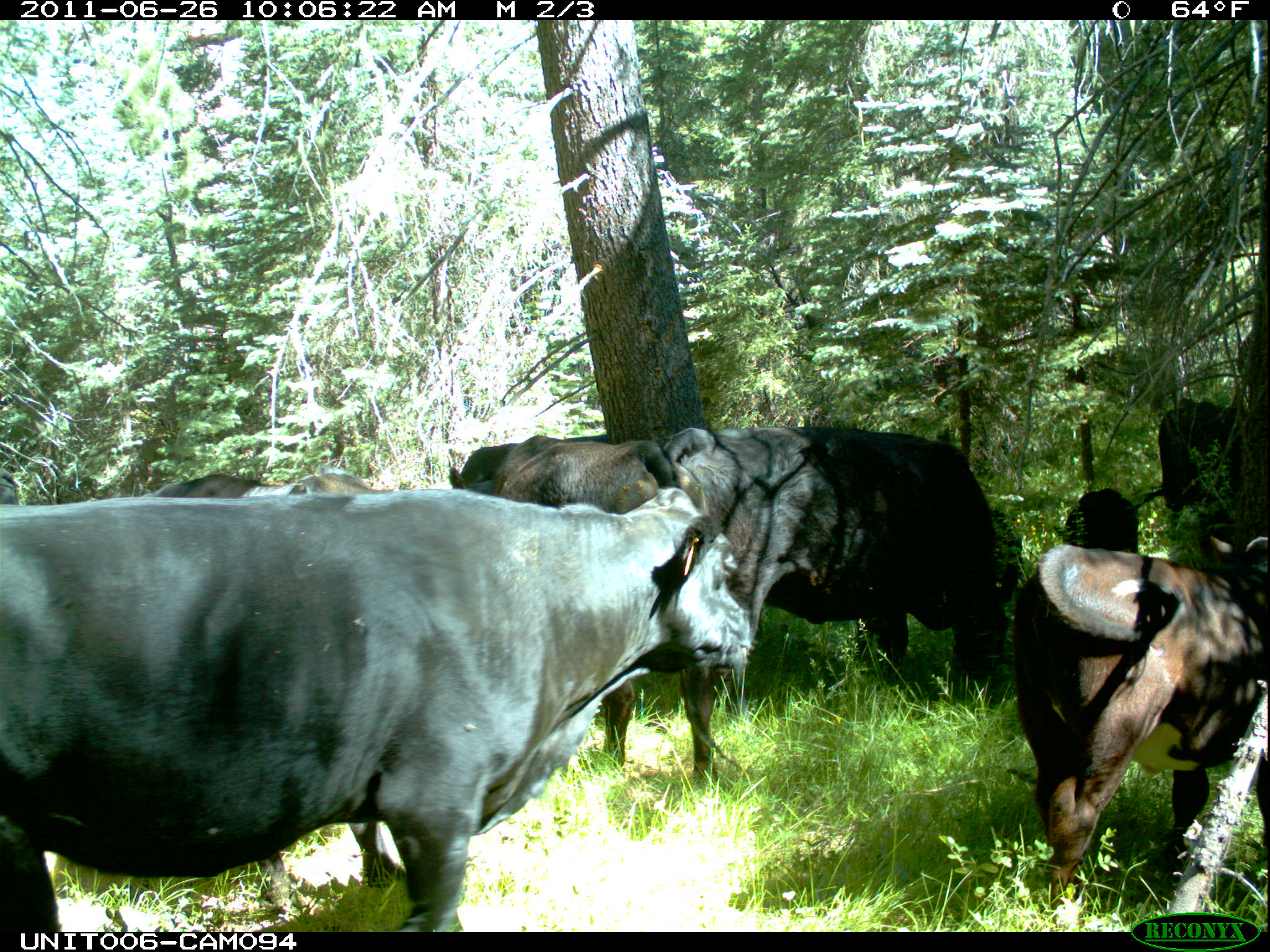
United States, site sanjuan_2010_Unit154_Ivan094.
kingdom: Animalia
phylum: Chordata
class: Mammalia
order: Artiodactyla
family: Bovidae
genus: Bos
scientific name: Bos taurus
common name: domestic cow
Bos taurus (domestic cow).